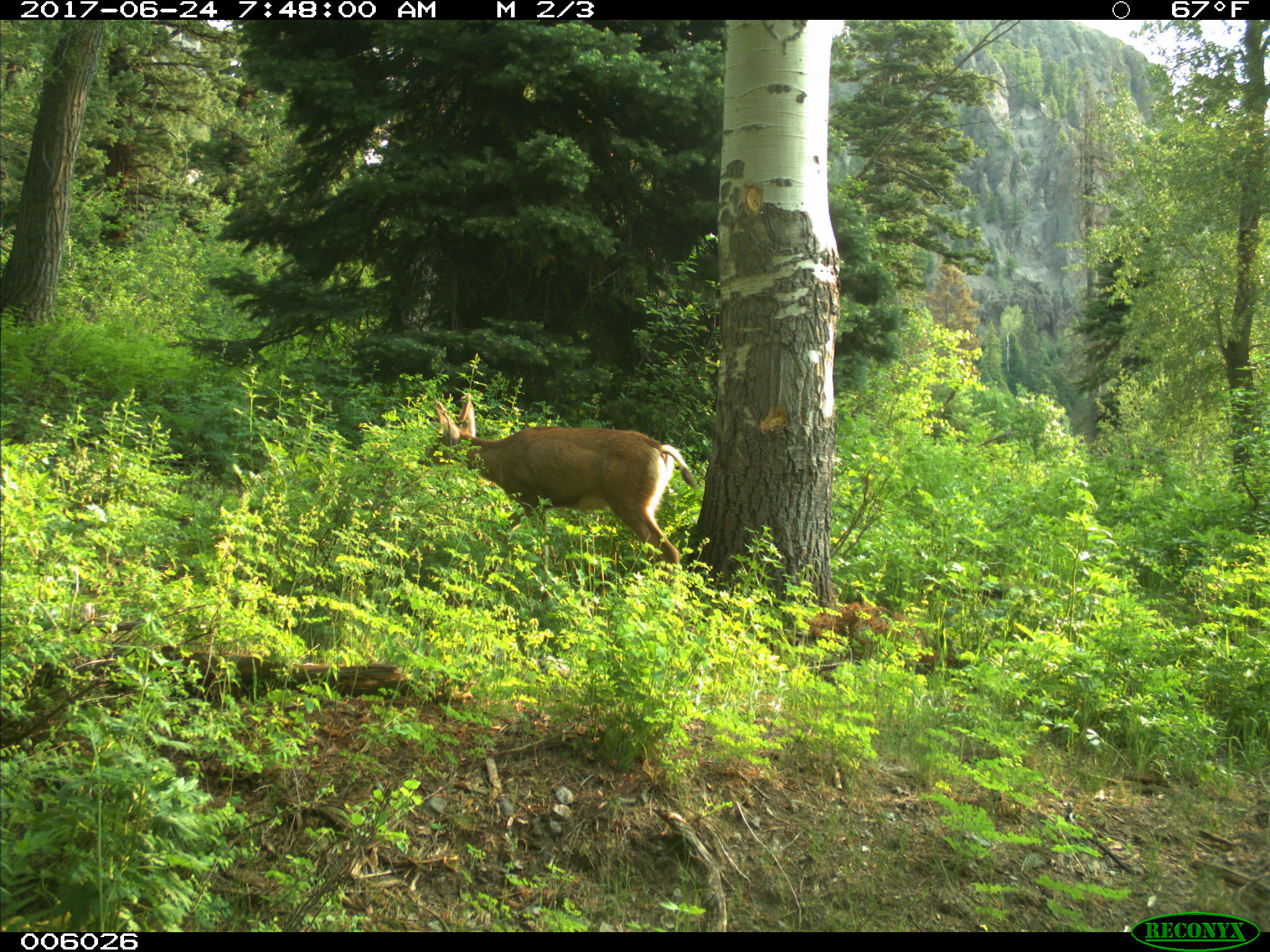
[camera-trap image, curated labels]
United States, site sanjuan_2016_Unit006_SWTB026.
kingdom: Animalia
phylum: Chordata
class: Mammalia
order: Artiodactyla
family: Cervidae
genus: Odocoileus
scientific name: Odocoileus hemionus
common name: mule deer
Odocoileus hemionus (mule deer).